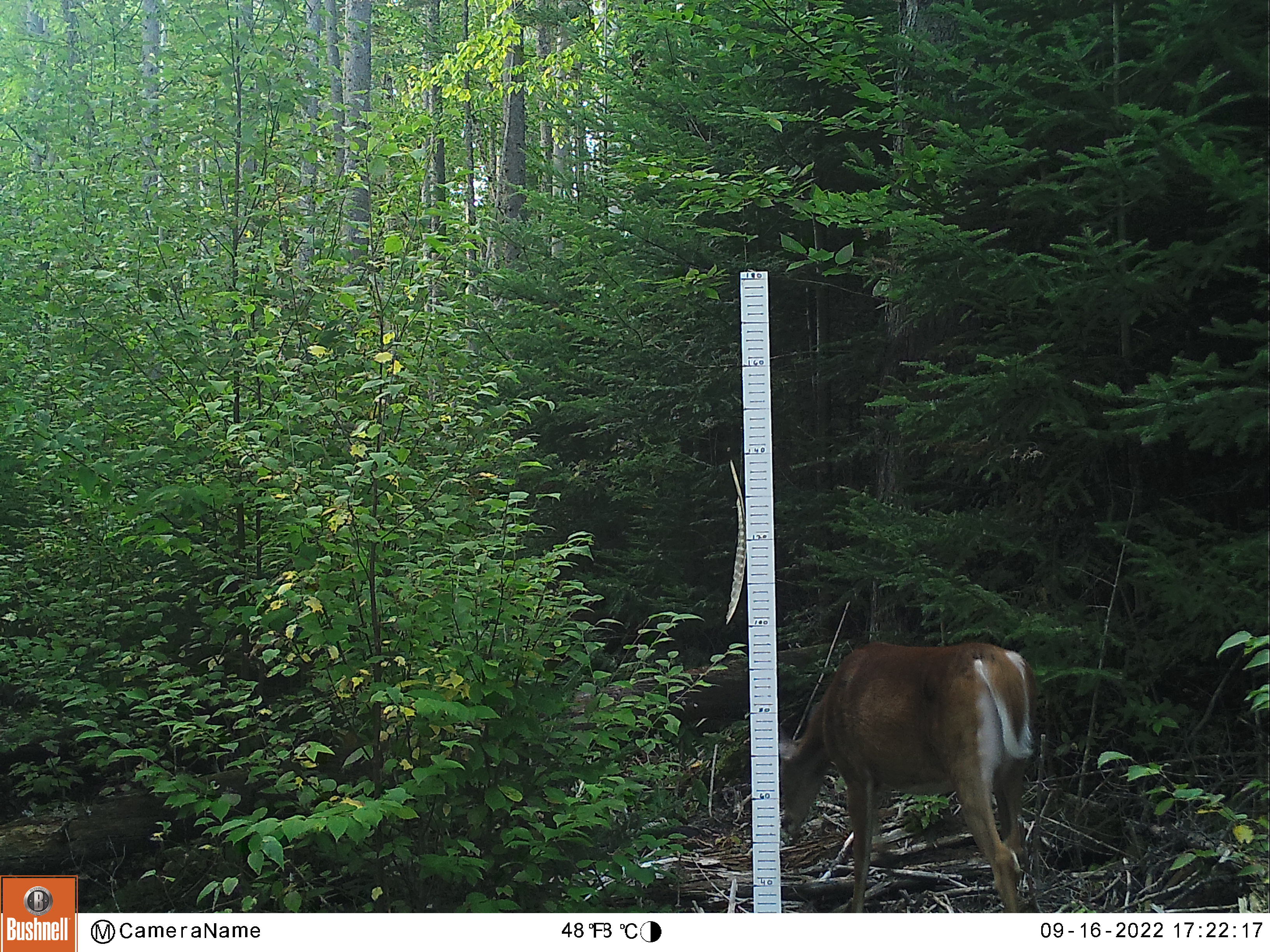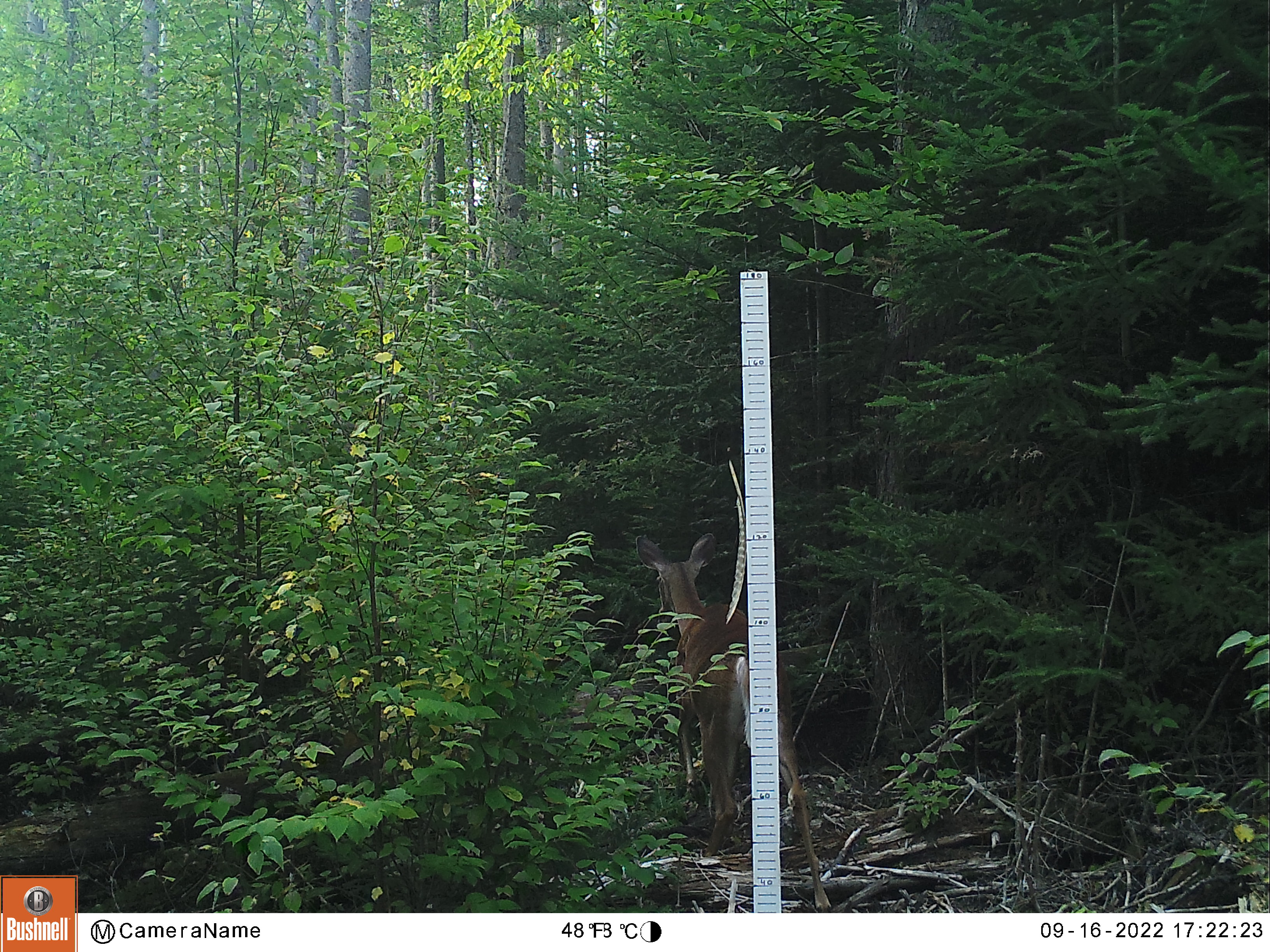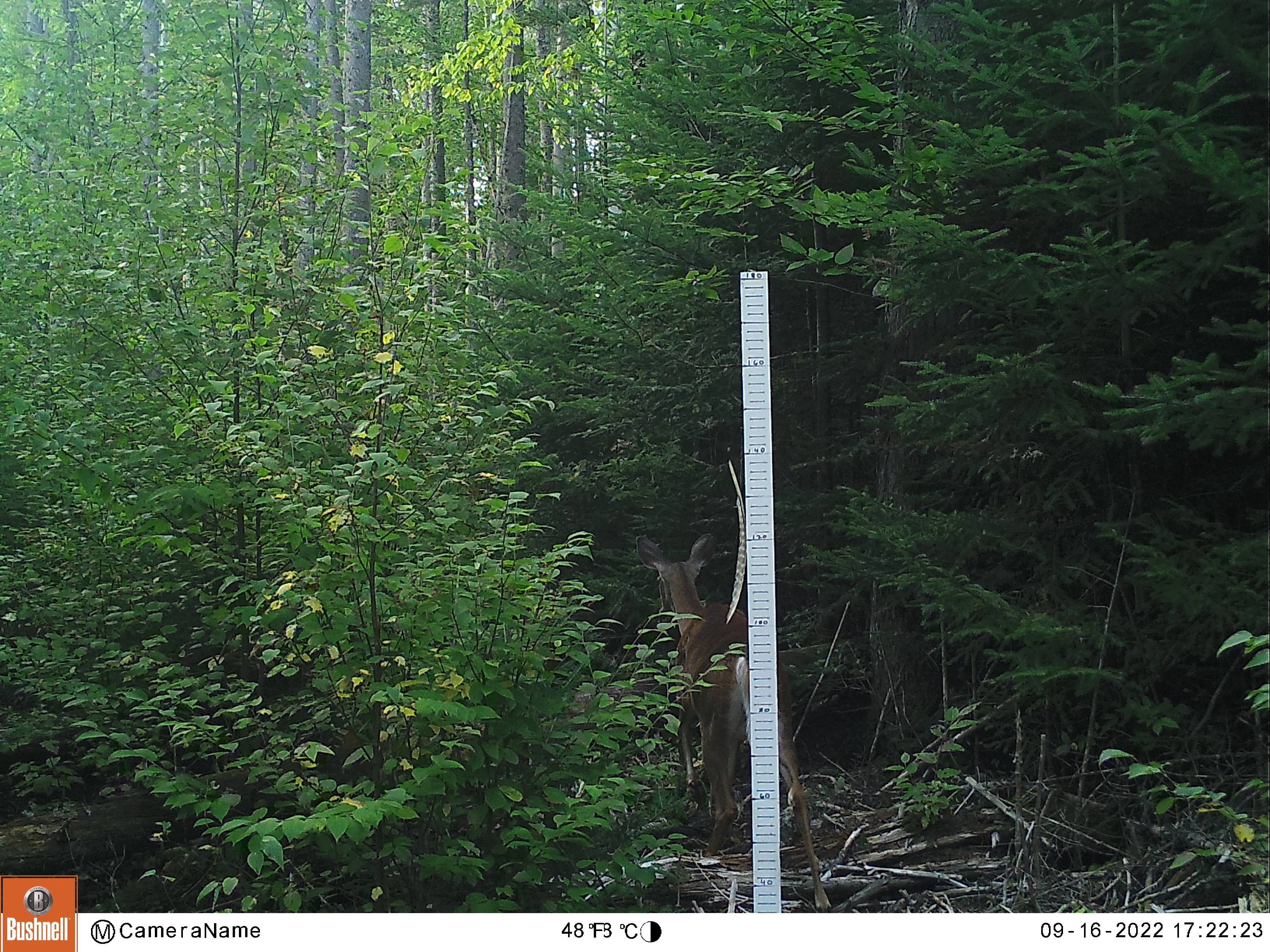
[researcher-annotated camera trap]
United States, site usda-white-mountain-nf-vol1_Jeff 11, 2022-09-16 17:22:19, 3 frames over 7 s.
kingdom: Animalia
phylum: Chordata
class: Mammalia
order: Artiodactyla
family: Cervidae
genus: Odocoileus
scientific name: Odocoileus virginianus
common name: white-tailed deer